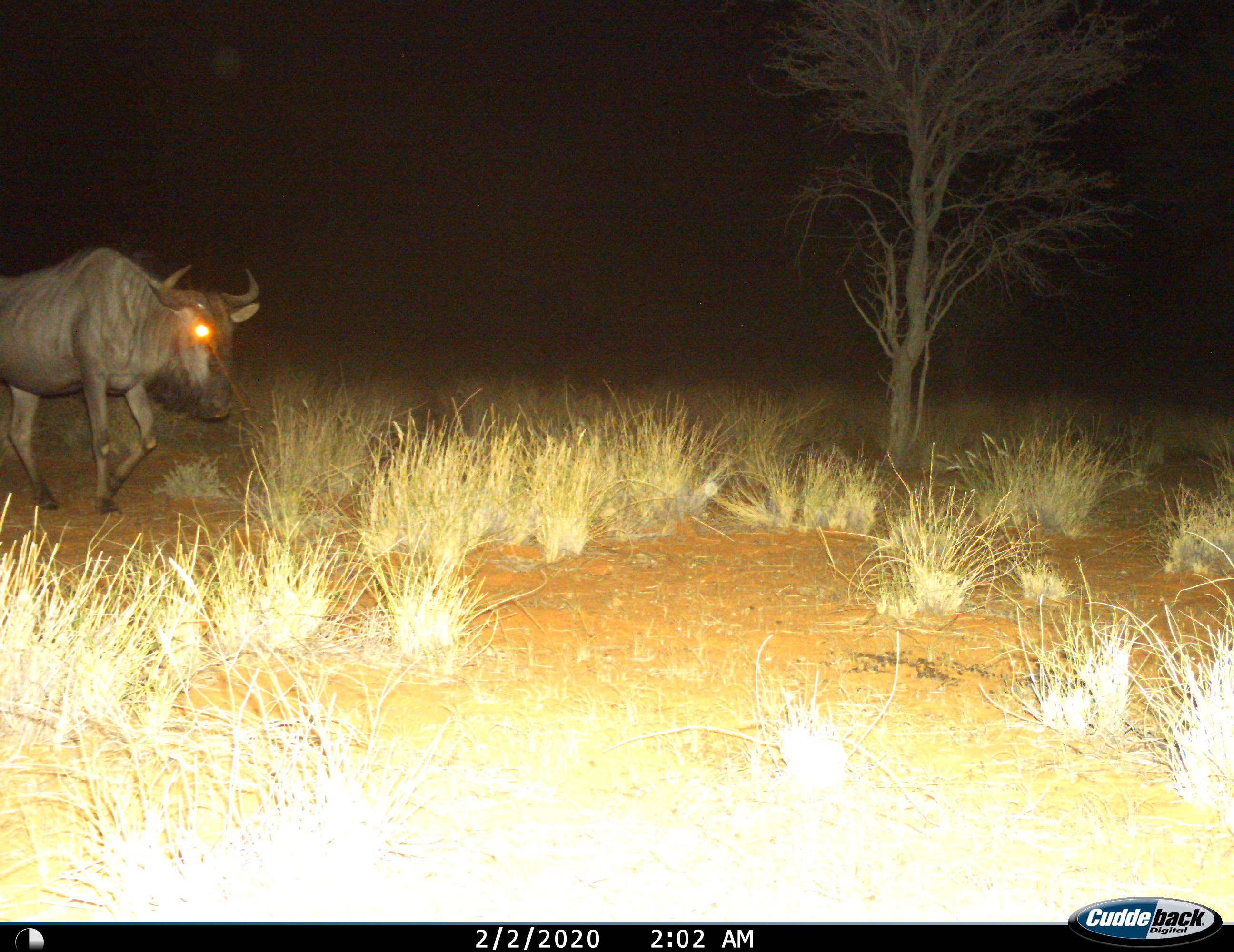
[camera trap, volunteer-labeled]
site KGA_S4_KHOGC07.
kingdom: Animalia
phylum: Chordata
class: Mammalia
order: Artiodactyla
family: Bovidae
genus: Connochaetes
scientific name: Connochaetes taurinus taurinus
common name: blue wildebeest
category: wildebeestblue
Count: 1.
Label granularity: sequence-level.